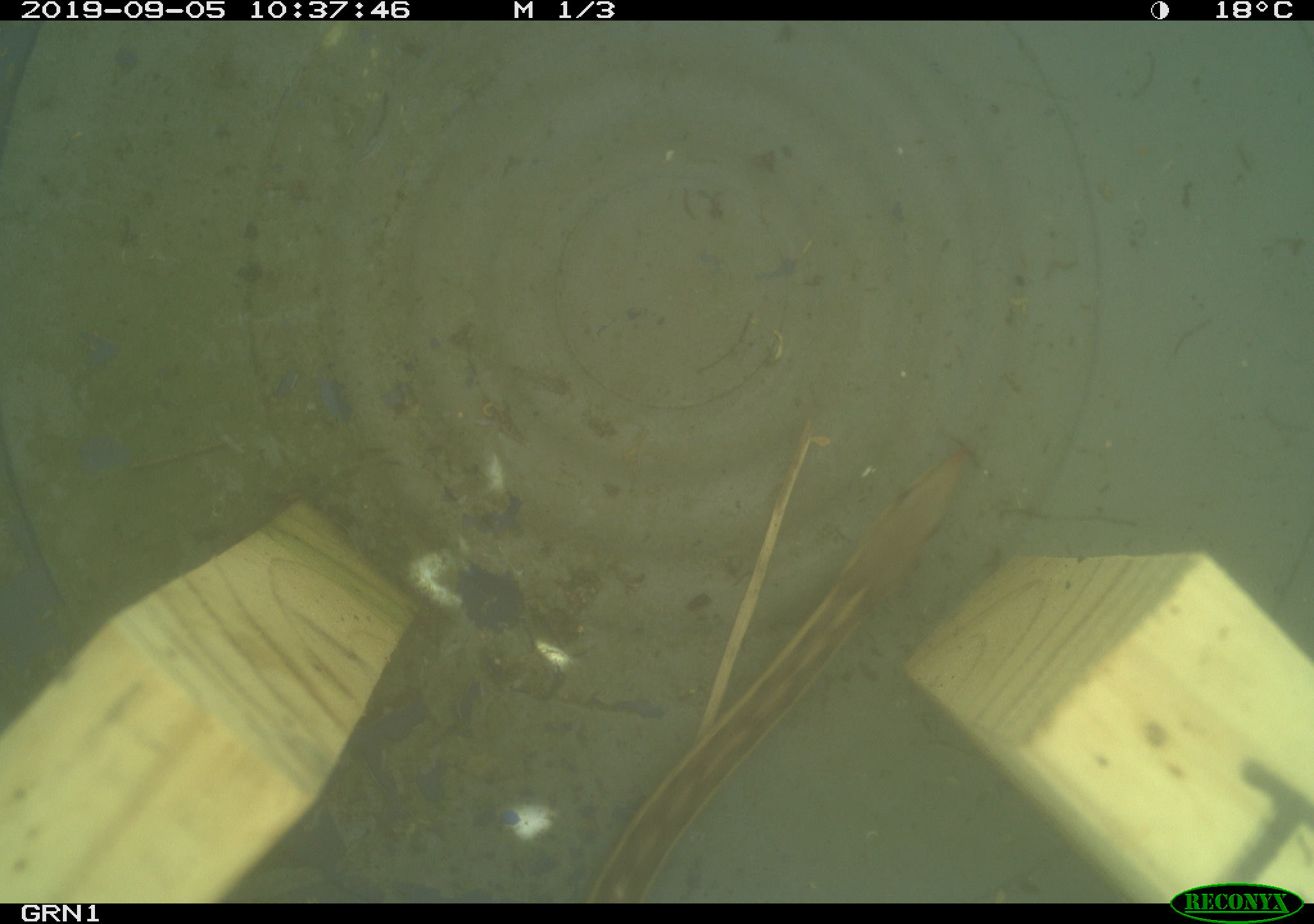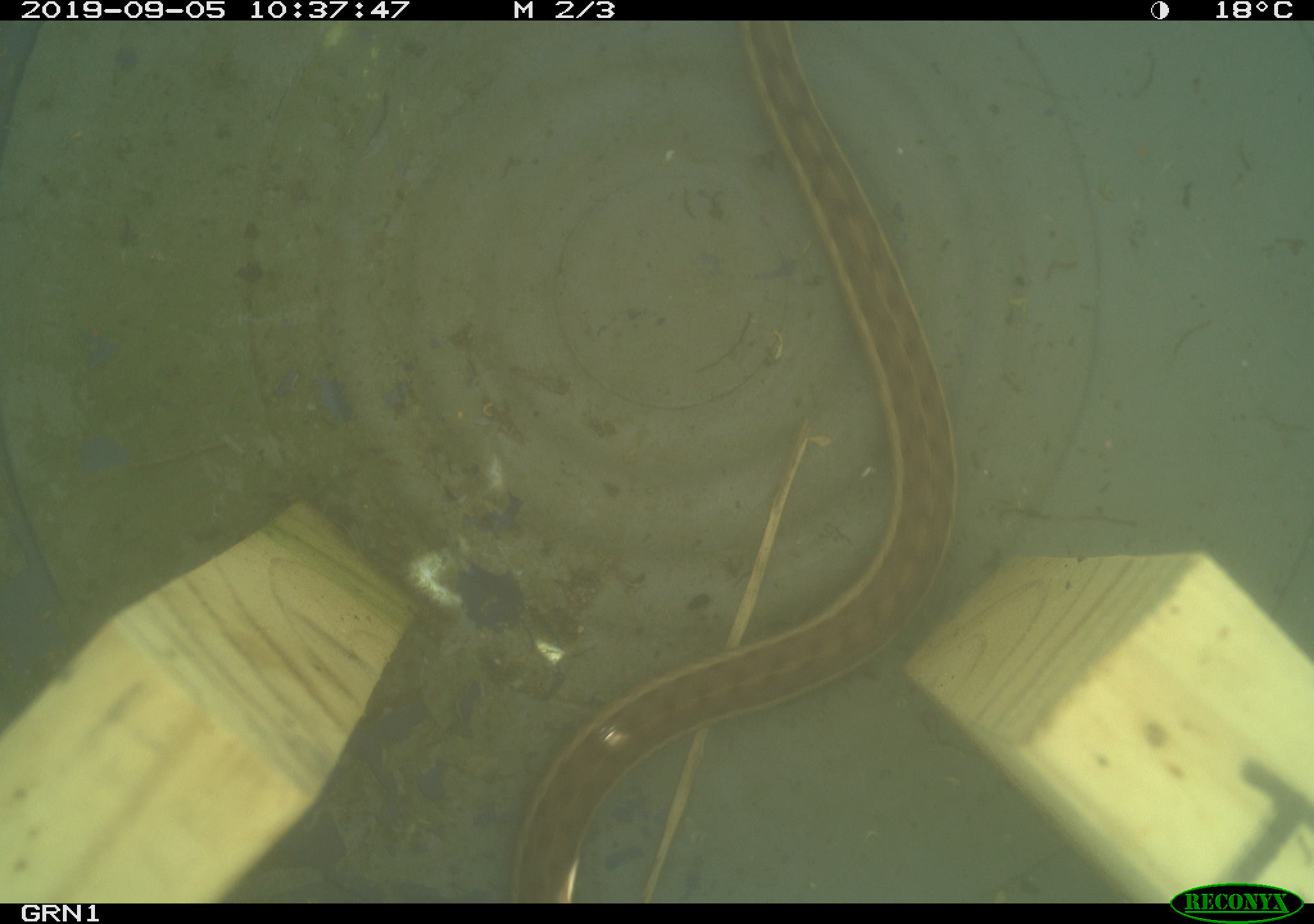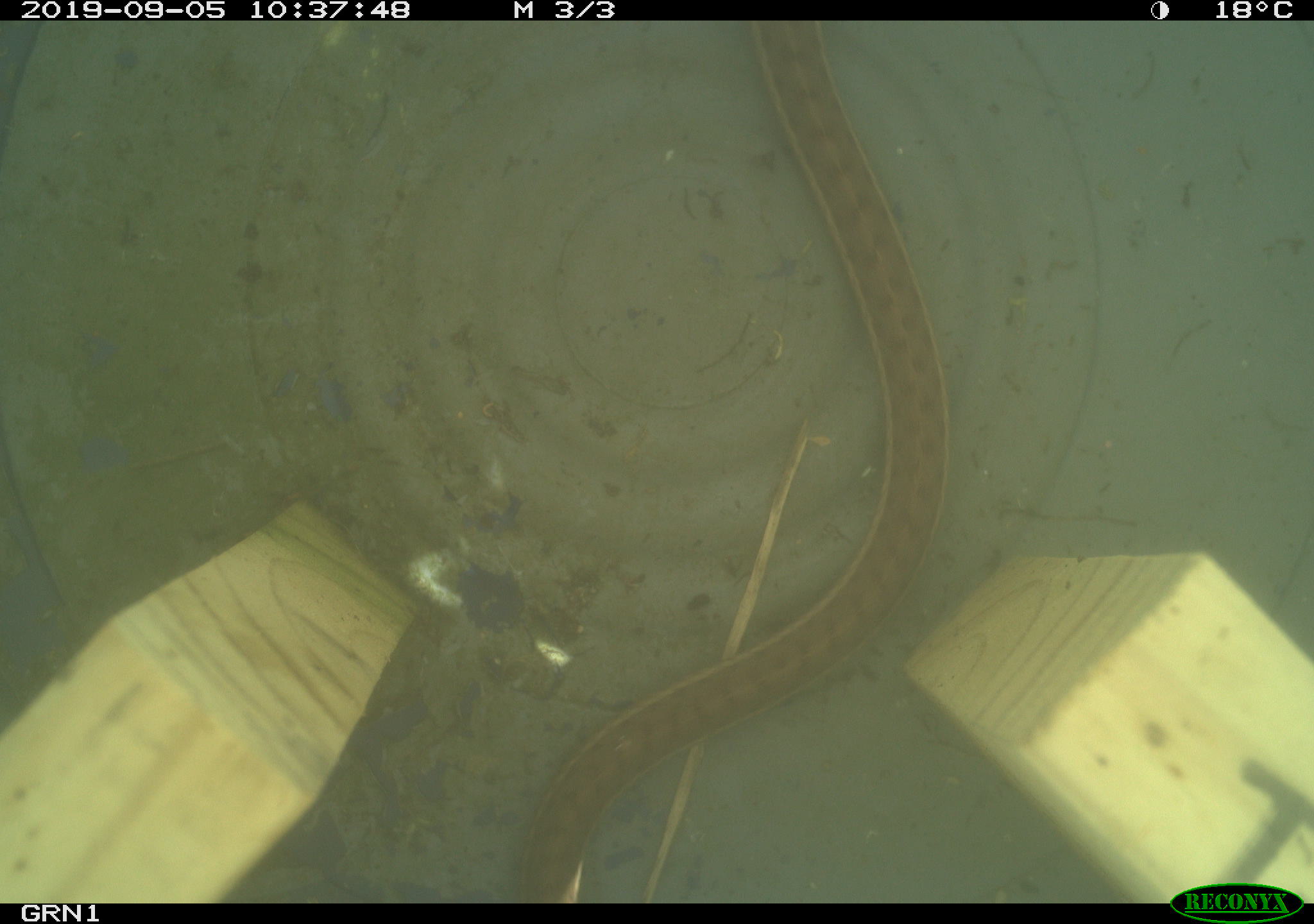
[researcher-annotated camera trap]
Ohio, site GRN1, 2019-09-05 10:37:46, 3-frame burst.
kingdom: Animalia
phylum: Chordata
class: Reptilia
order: Squamata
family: Colubridae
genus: Thamnophis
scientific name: Thamnophis sirtalis sirtalis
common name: eastern gartersnake